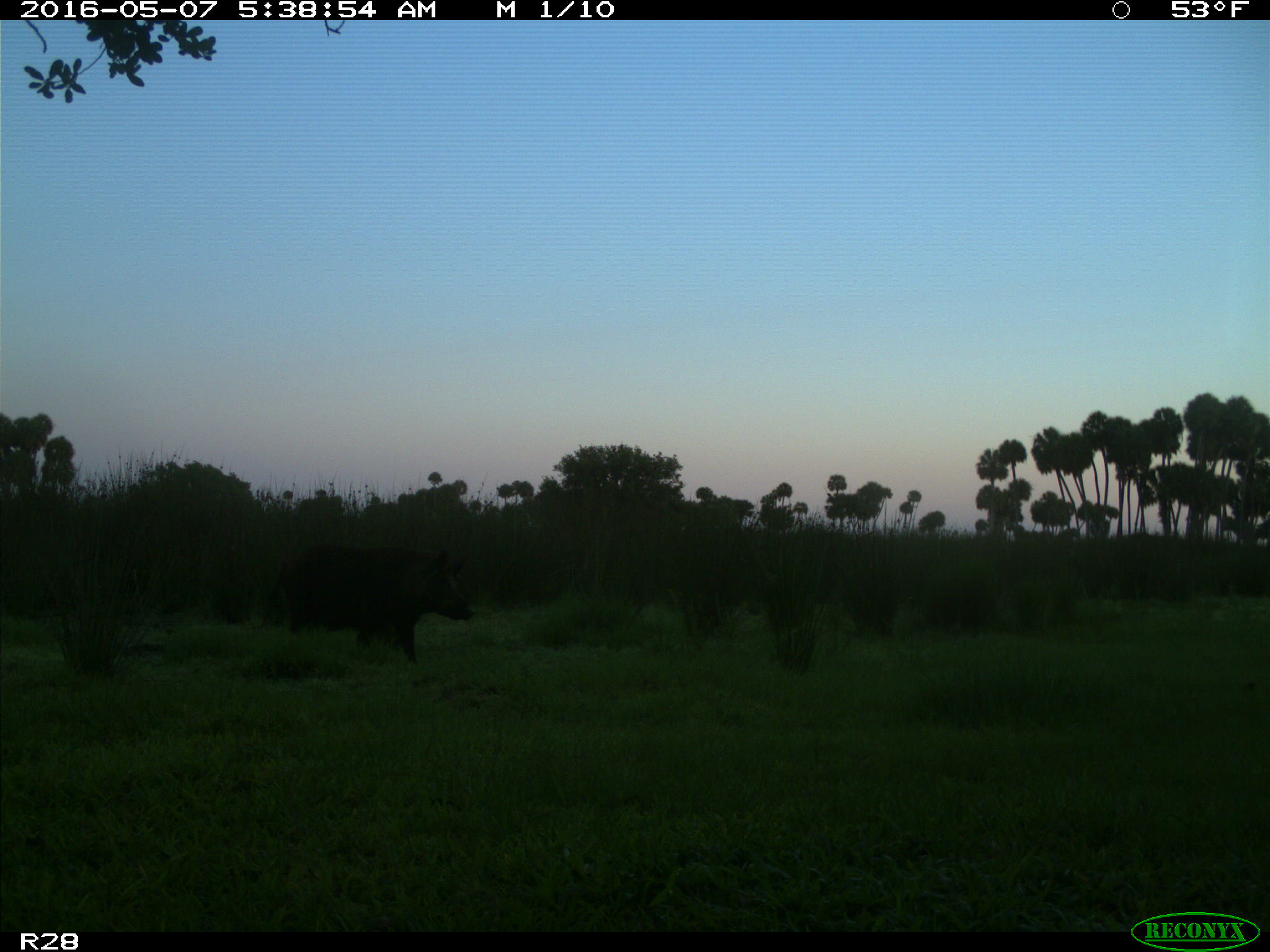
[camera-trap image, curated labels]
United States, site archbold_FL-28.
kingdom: Animalia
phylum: Chordata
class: Mammalia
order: Artiodactyla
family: Suidae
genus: Sus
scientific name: Sus scrofa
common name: wild boar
Sus scrofa (wild boar).